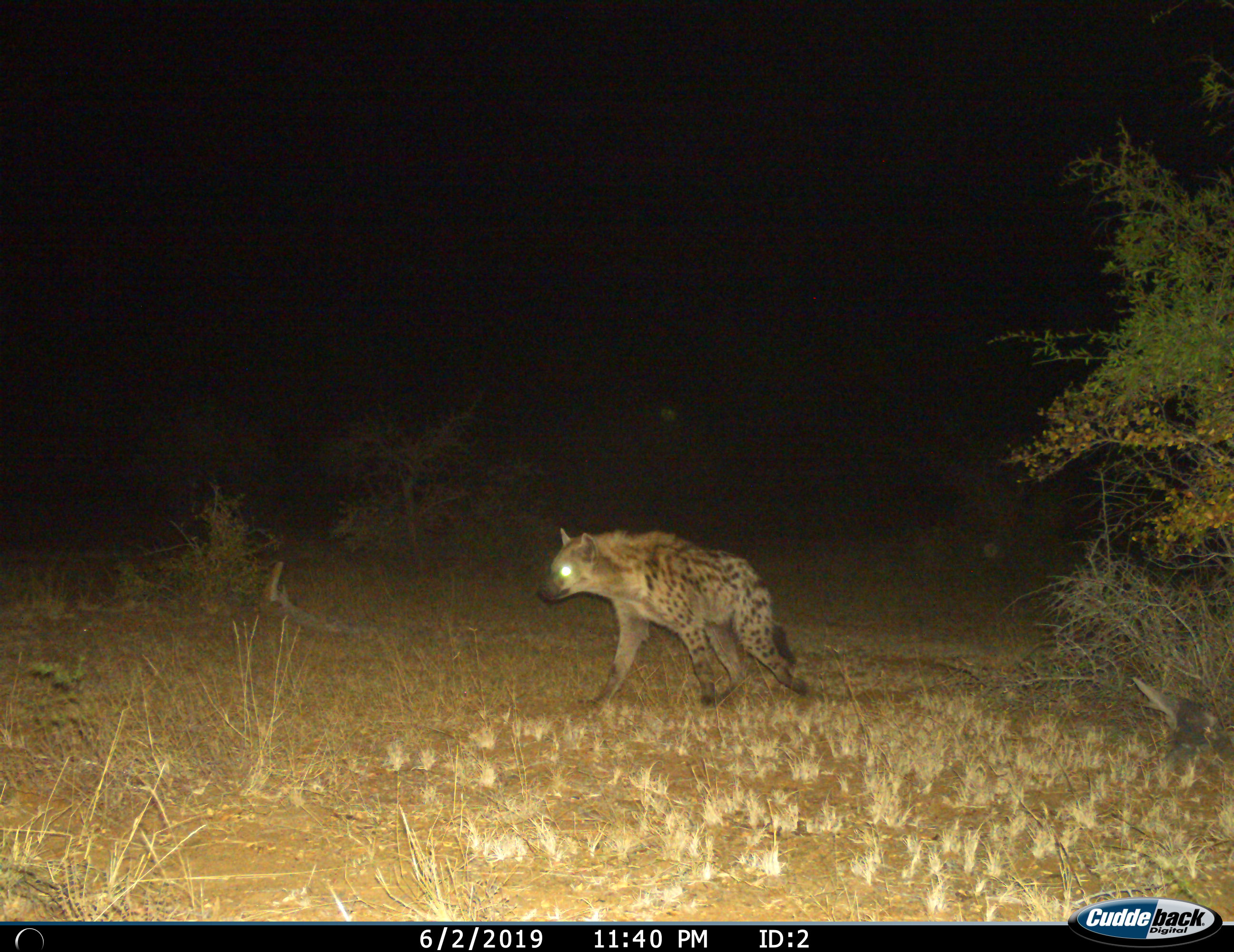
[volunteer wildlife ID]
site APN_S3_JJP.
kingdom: Animalia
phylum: Chordata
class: Mammalia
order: Carnivora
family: Hyaenidae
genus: Crocuta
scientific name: Crocuta crocuta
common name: spotted hyena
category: hyenaspotted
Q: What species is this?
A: Hyenaspotted (spotted hyena) (Crocuta crocuta).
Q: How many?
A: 1.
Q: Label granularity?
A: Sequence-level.